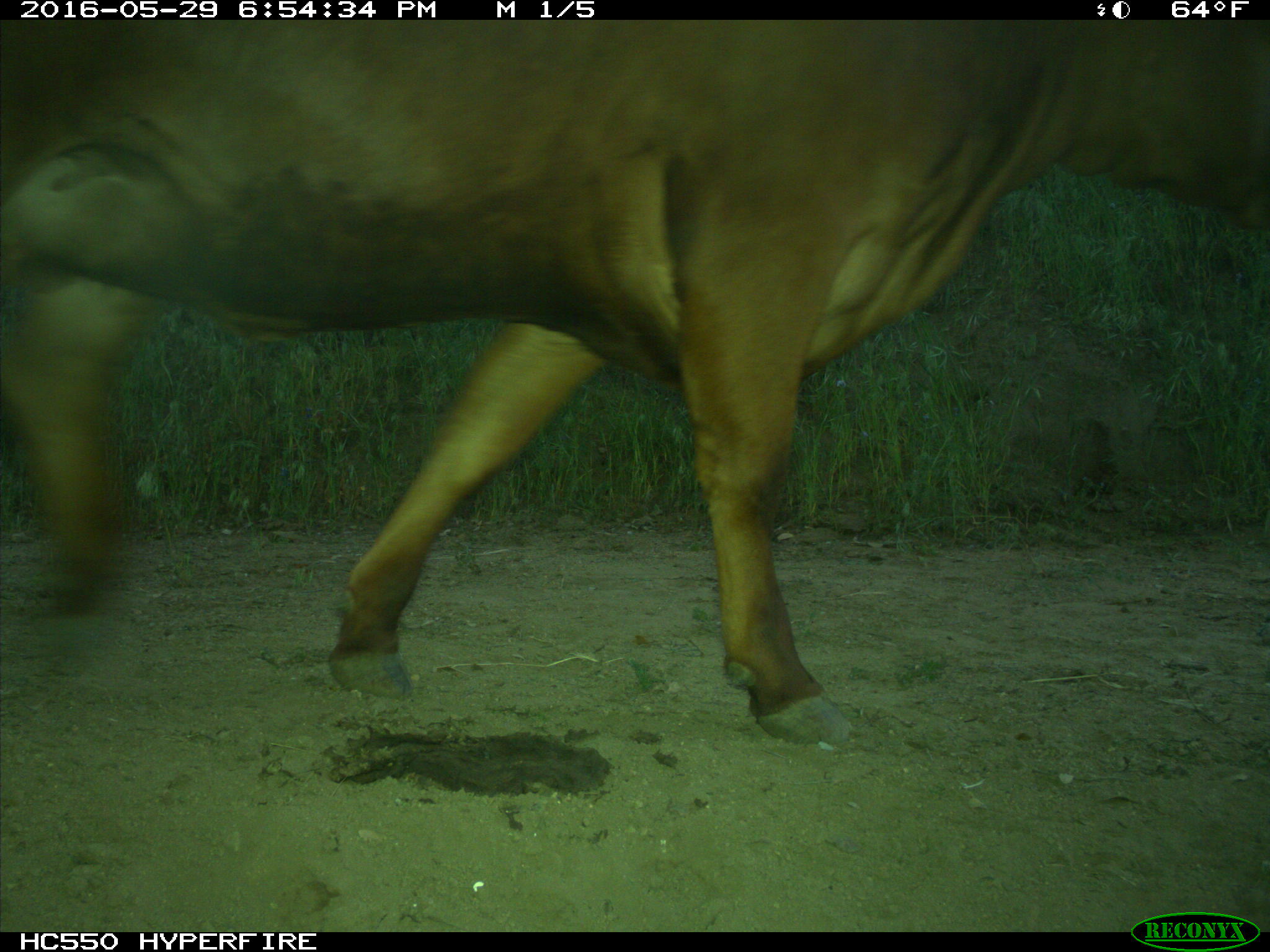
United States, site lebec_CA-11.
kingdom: Animalia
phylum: Chordata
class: Mammalia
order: Artiodactyla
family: Bovidae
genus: Bos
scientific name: Bos taurus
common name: domestic cow